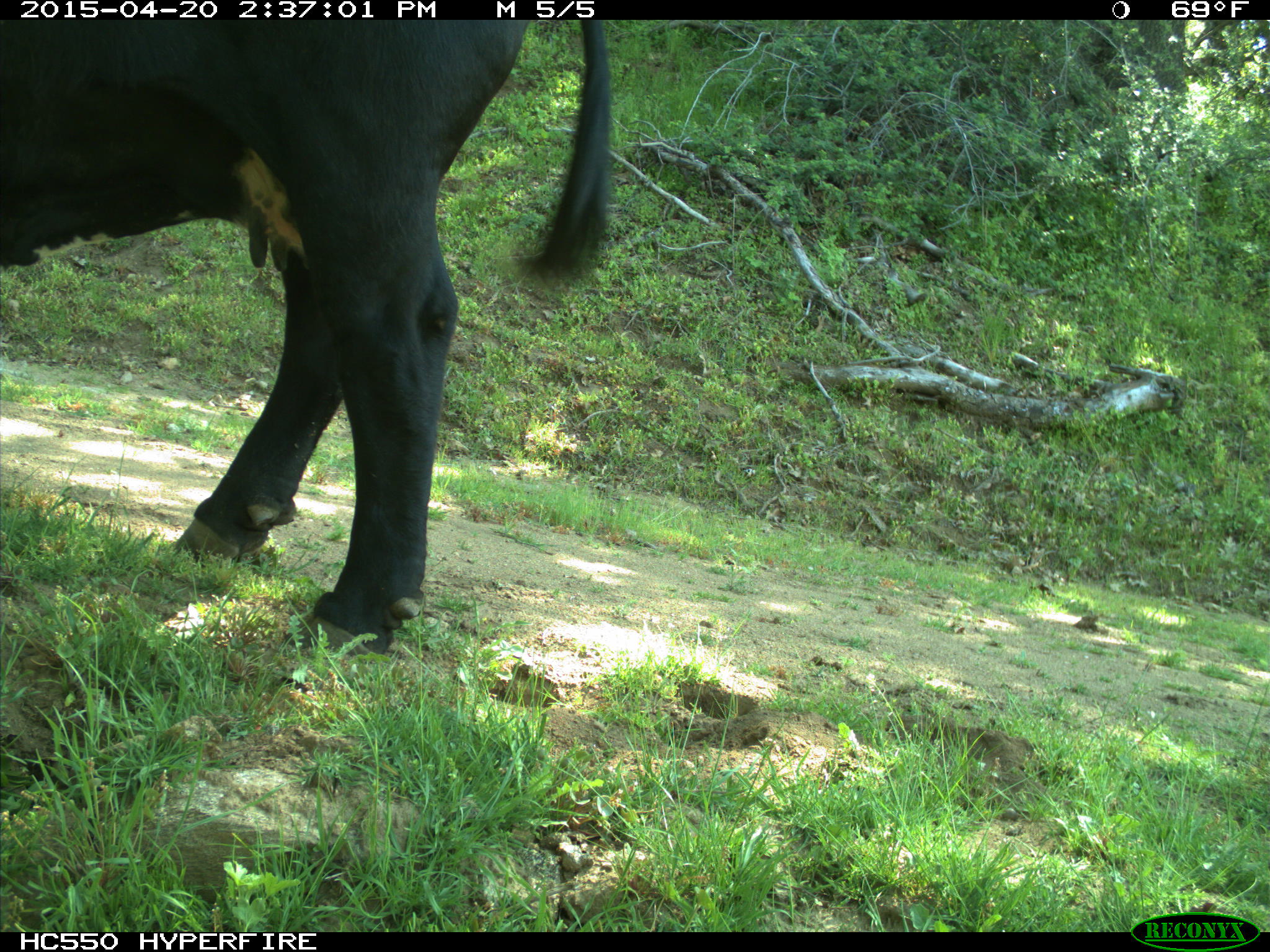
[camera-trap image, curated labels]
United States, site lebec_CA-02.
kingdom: Animalia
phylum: Chordata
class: Mammalia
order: Artiodactyla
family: Bovidae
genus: Bos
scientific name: Bos taurus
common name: domestic cow